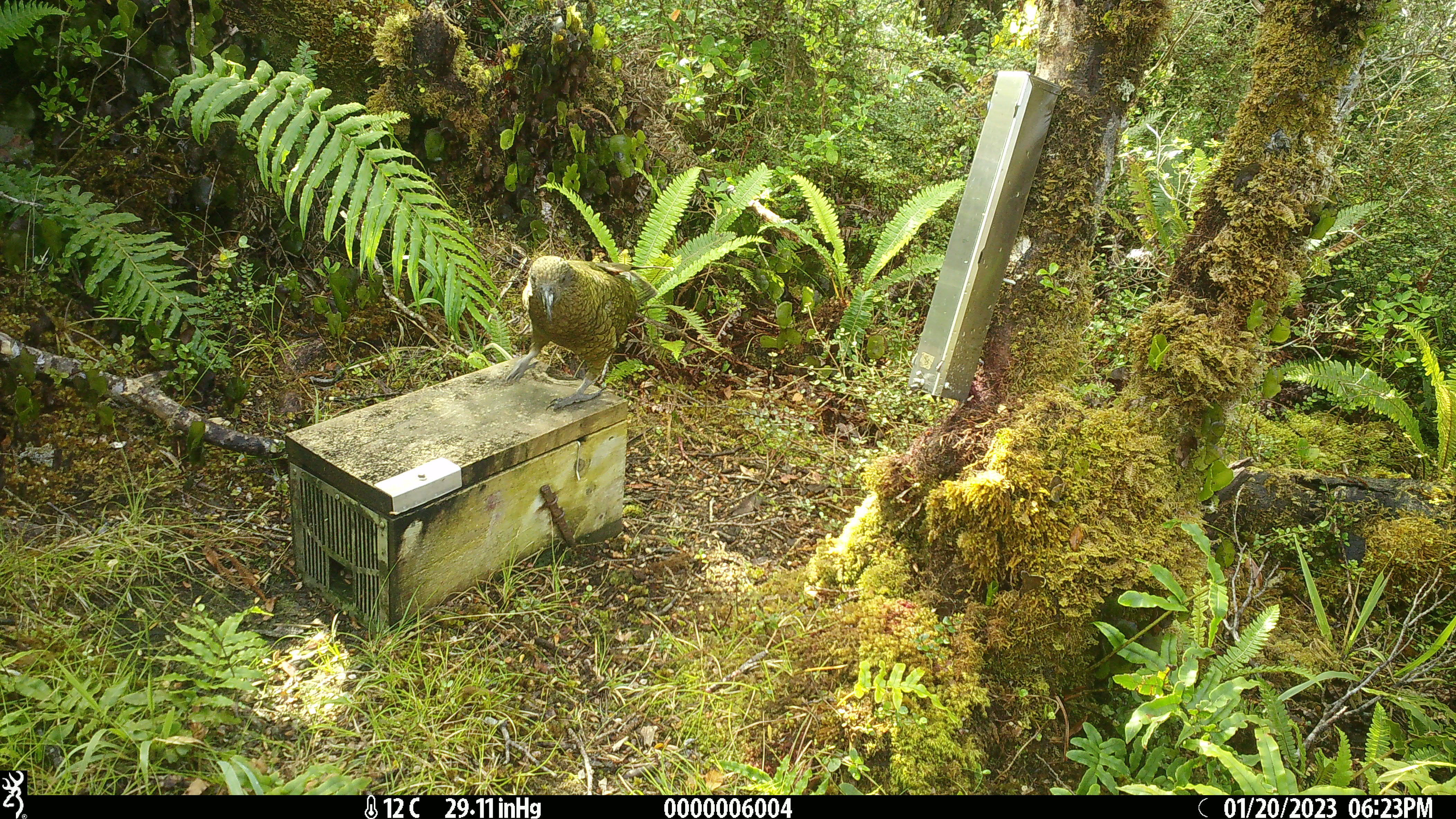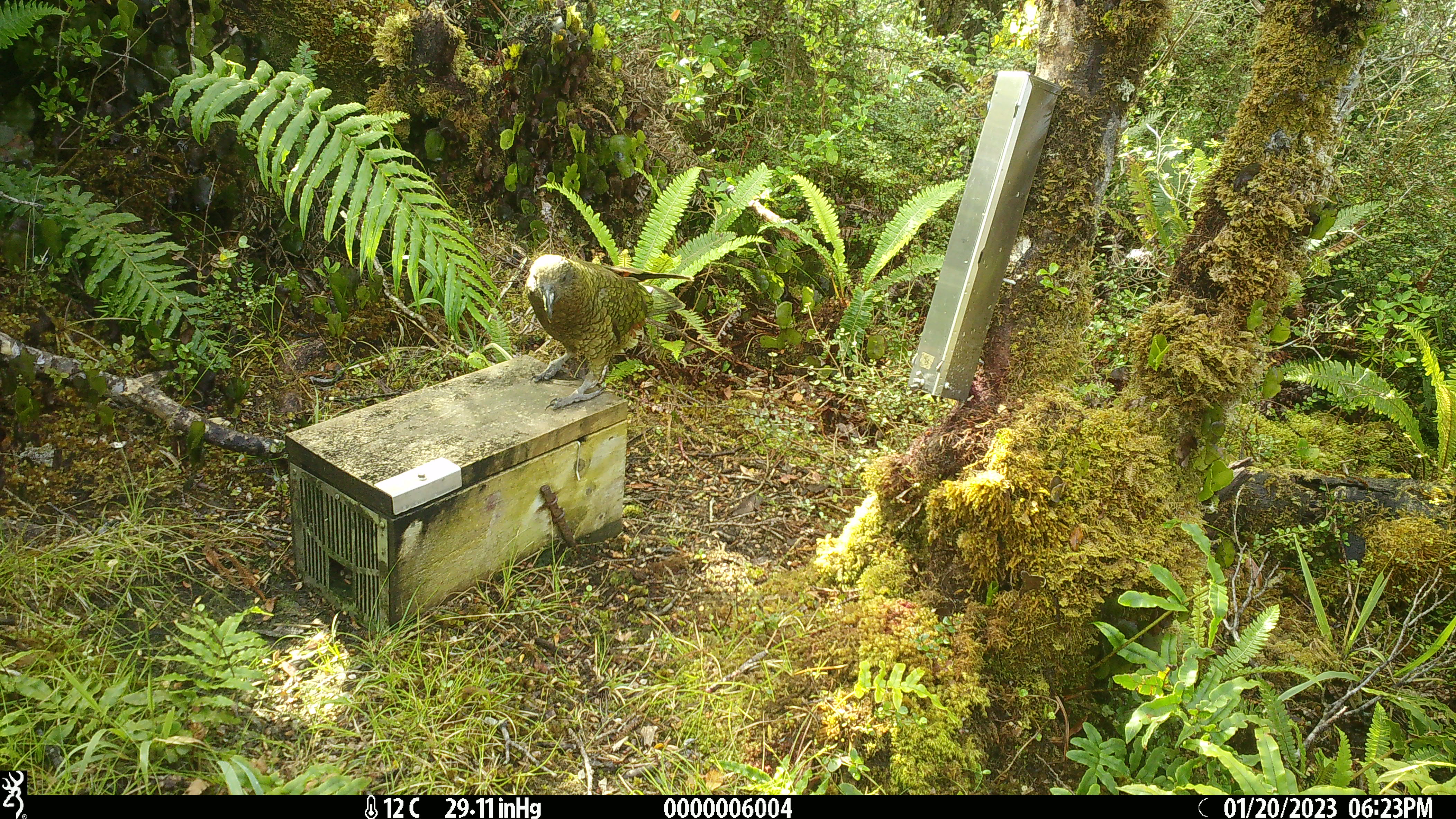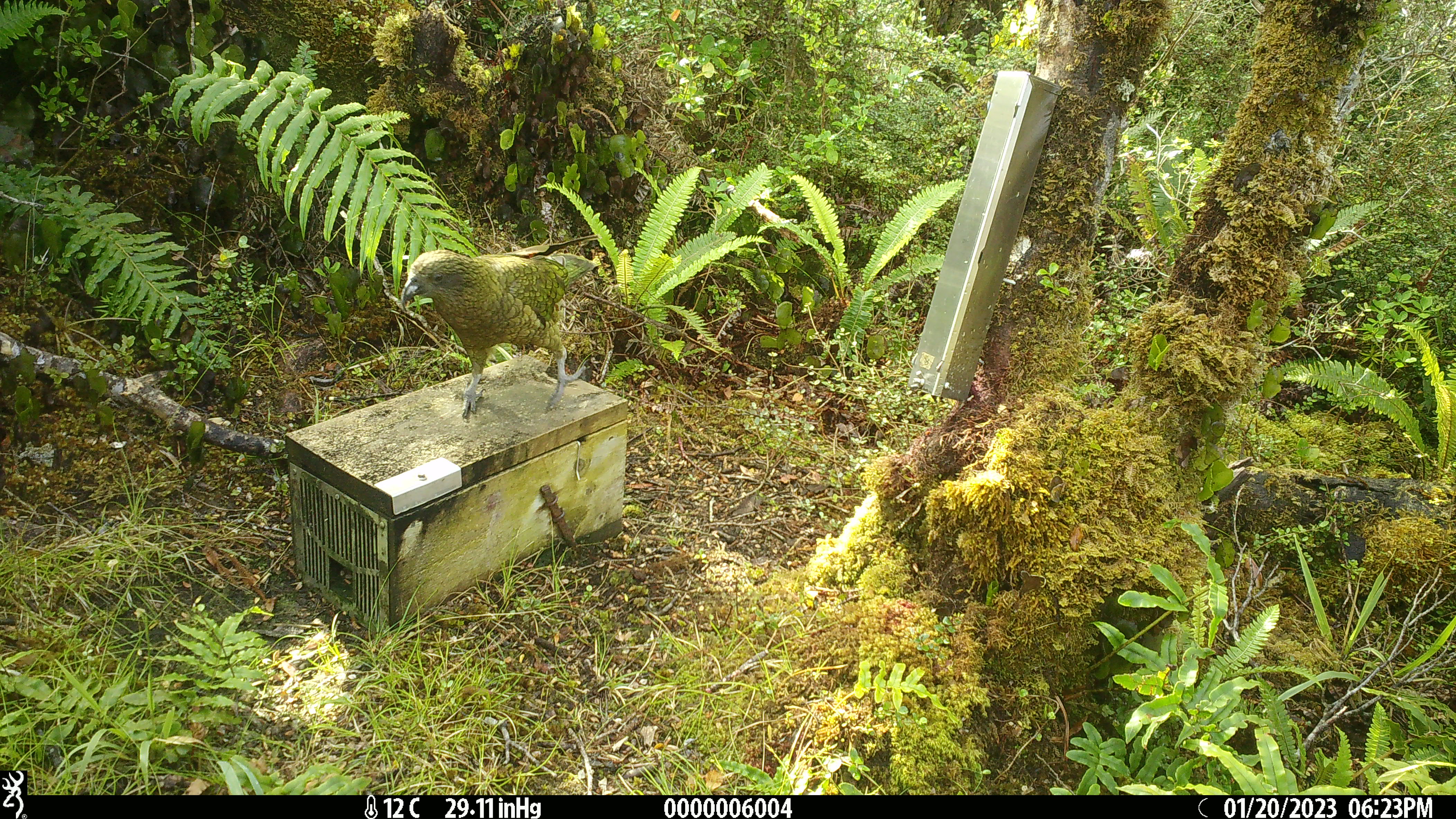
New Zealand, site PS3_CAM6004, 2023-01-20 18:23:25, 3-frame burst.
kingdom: Animalia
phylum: Chordata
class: Aves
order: Psittaciformes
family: Strigopidae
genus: Nestor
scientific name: Nestor notabilis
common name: kea